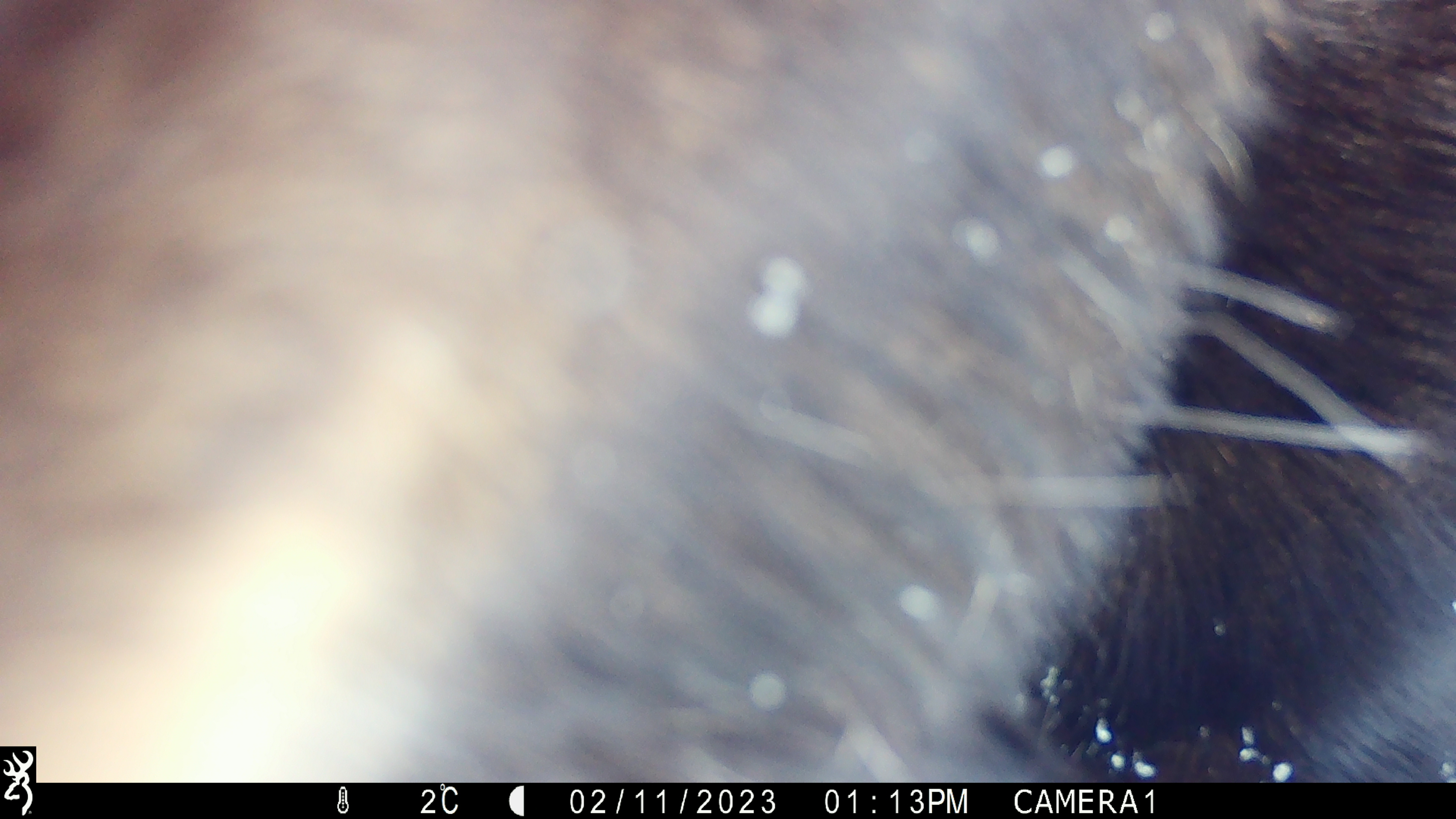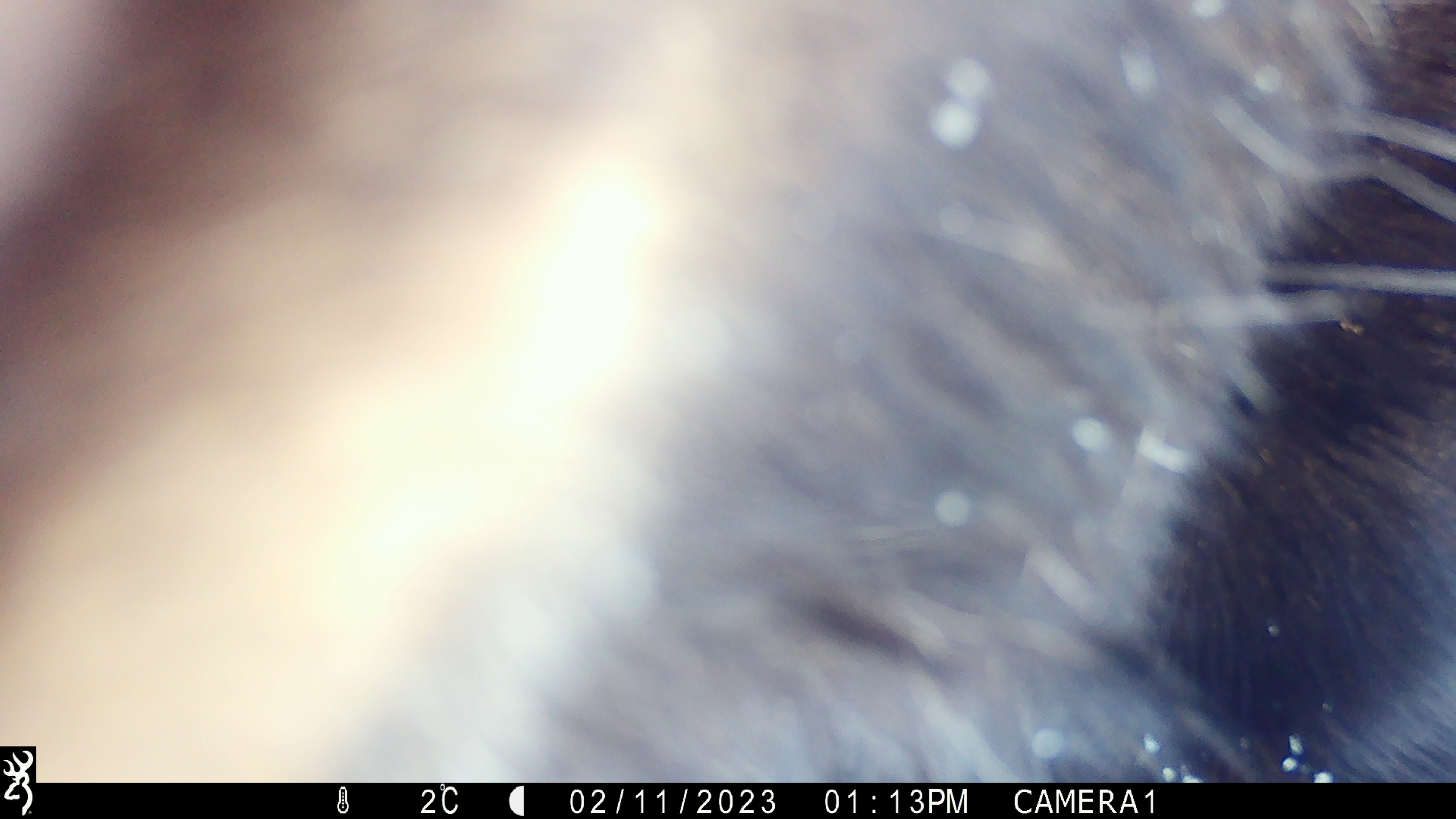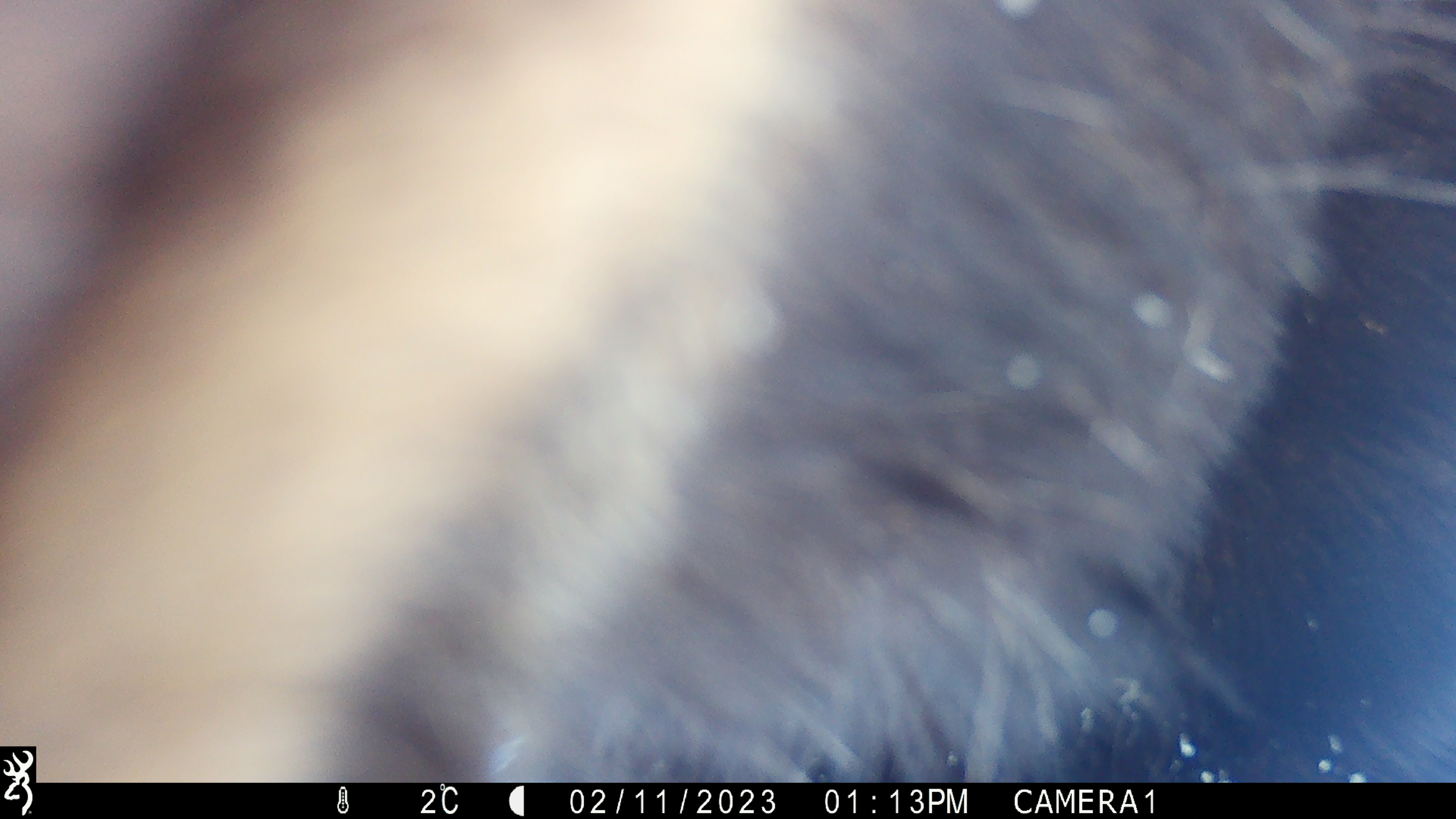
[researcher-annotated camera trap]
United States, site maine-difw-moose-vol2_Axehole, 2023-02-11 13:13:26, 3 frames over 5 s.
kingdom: Animalia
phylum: Chordata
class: Mammalia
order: Artiodactyla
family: Cervidae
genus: Alces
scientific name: Alces alces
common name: moose